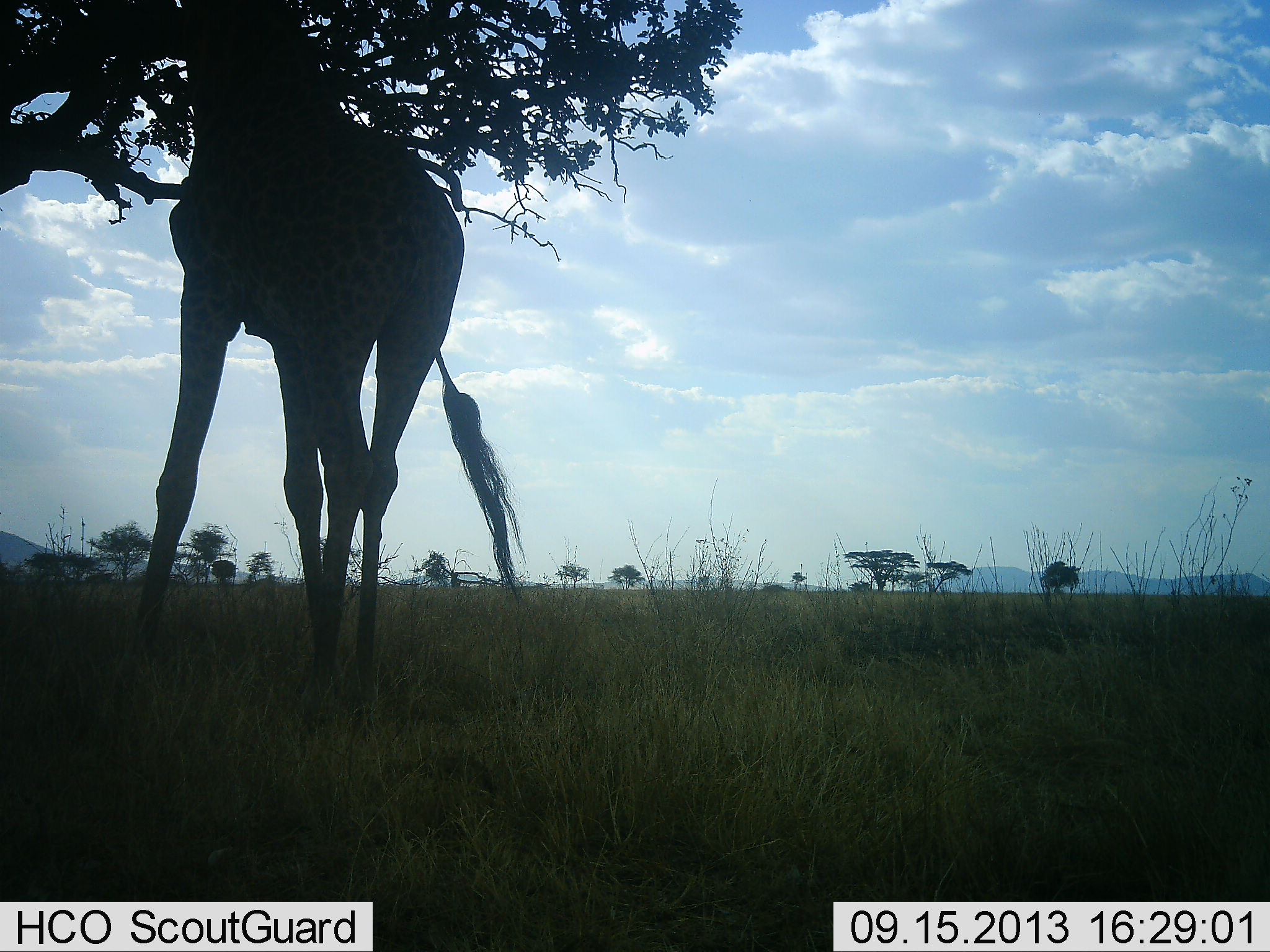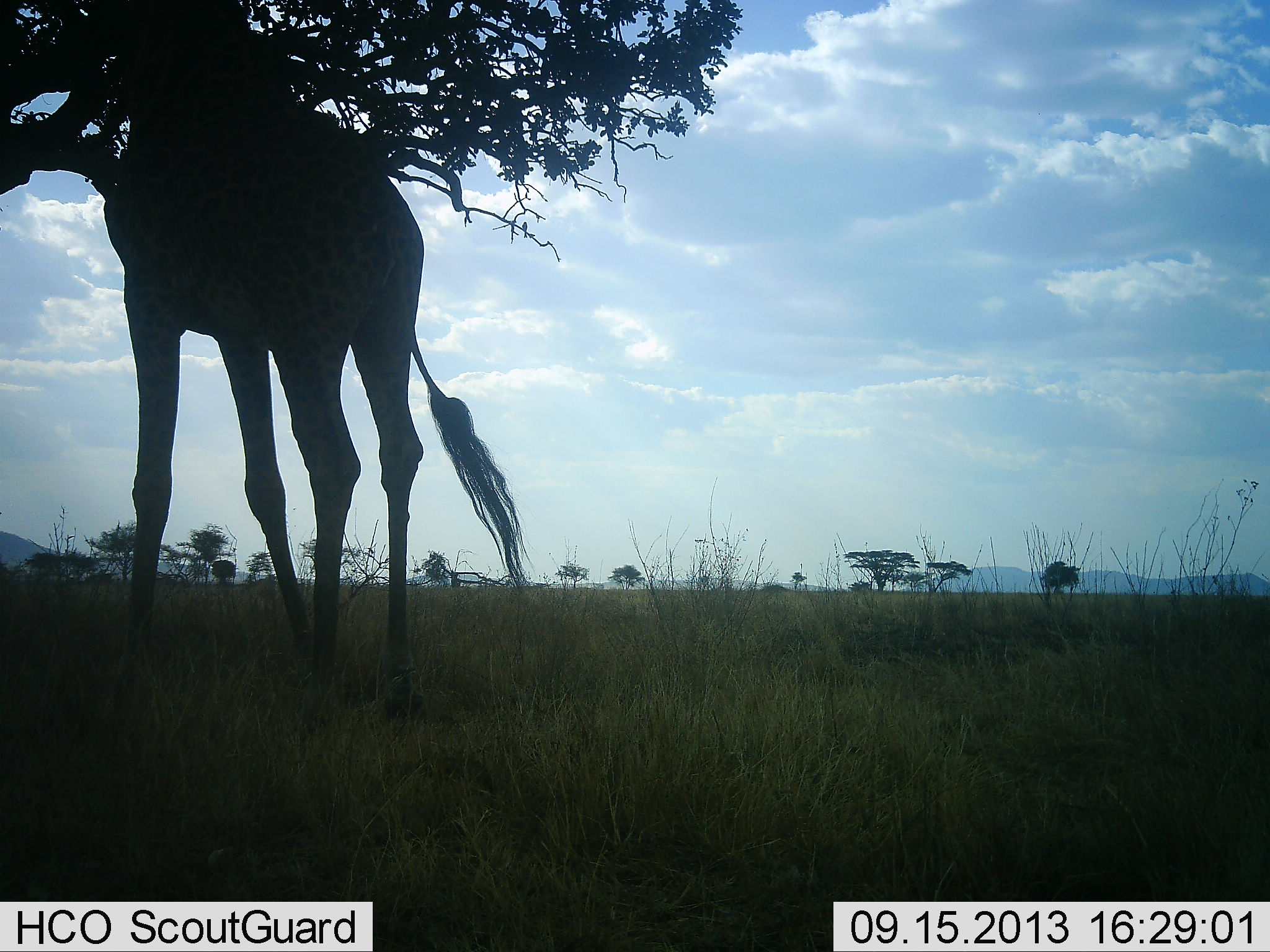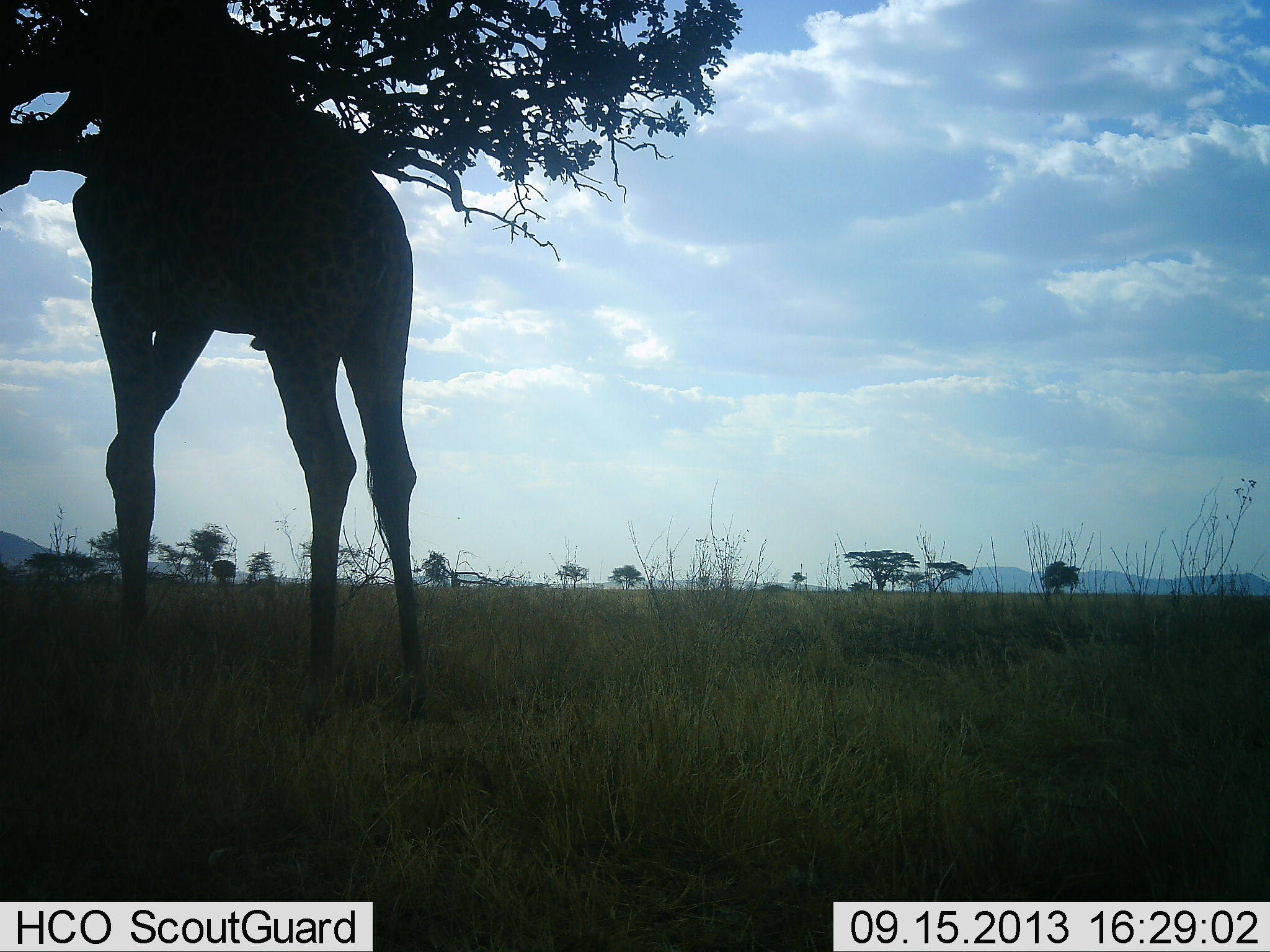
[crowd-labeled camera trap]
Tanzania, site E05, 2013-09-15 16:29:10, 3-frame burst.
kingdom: Animalia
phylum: Chordata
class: Mammalia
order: Artiodactyla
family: Giraffidae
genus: Giraffa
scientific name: Giraffa camelopardalis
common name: giraffe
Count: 1.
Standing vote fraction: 45%.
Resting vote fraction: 0%.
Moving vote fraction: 30%.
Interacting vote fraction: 0%.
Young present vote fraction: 0%.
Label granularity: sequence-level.